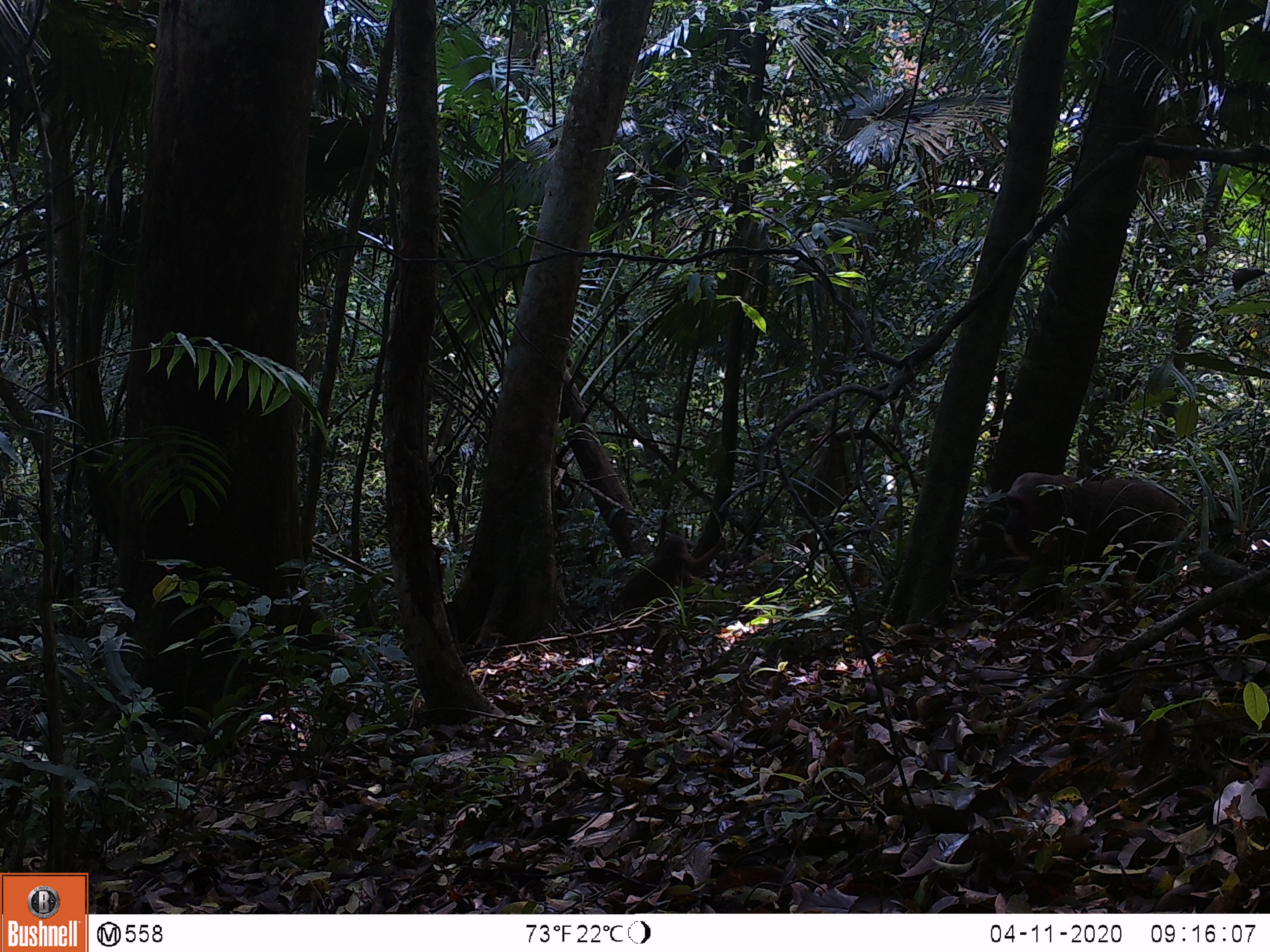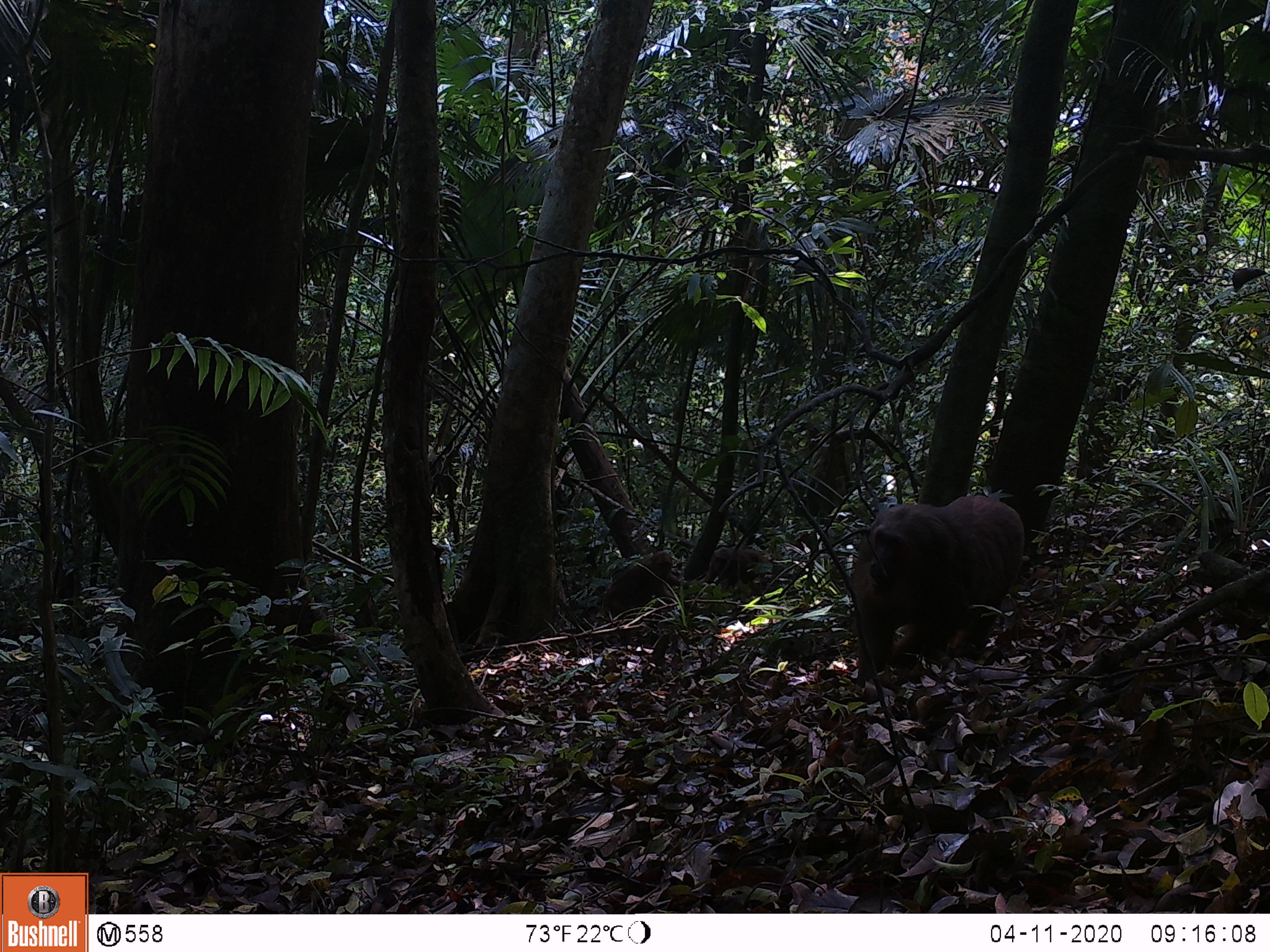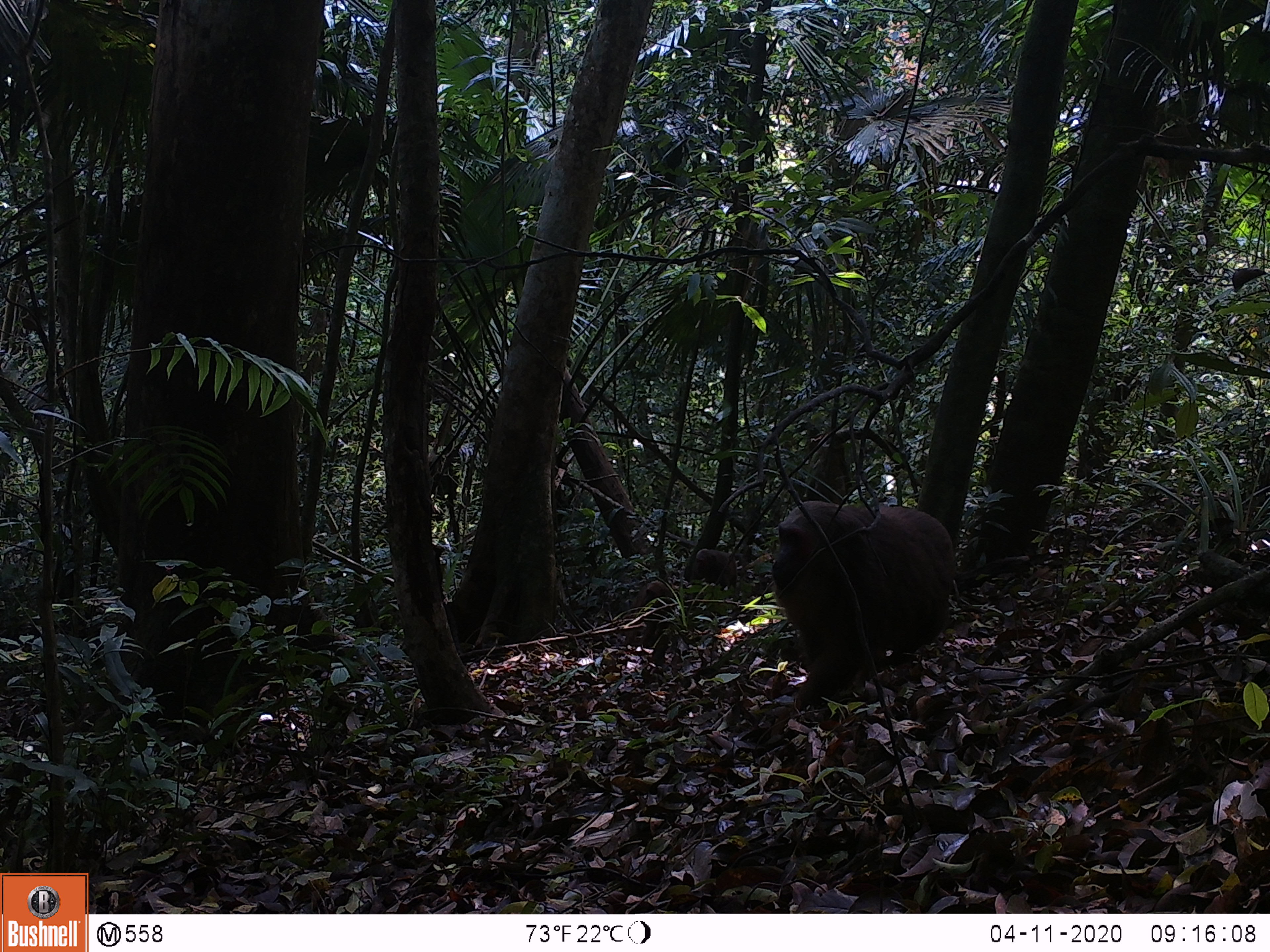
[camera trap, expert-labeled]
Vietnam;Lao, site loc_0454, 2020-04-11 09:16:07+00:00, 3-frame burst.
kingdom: Animalia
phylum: Chordata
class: Mammalia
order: Primates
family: Cercopithecidae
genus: Macaca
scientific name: Macaca arctoides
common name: stump-tailed macaque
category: stump tailed macaque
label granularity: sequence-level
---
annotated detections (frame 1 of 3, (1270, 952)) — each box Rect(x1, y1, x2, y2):
stump tailed macaque: Rect(1004, 472, 1180, 622); Rect(616, 533, 726, 644)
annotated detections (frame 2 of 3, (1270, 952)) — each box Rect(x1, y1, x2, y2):
stump tailed macaque: Rect(847, 493, 1025, 684); Rect(602, 550, 690, 646); Rect(701, 546, 765, 590)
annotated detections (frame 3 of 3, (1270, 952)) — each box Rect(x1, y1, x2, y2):
stump tailed macaque: Rect(769, 499, 955, 712); Rect(622, 580, 675, 665); Rect(695, 548, 738, 592)